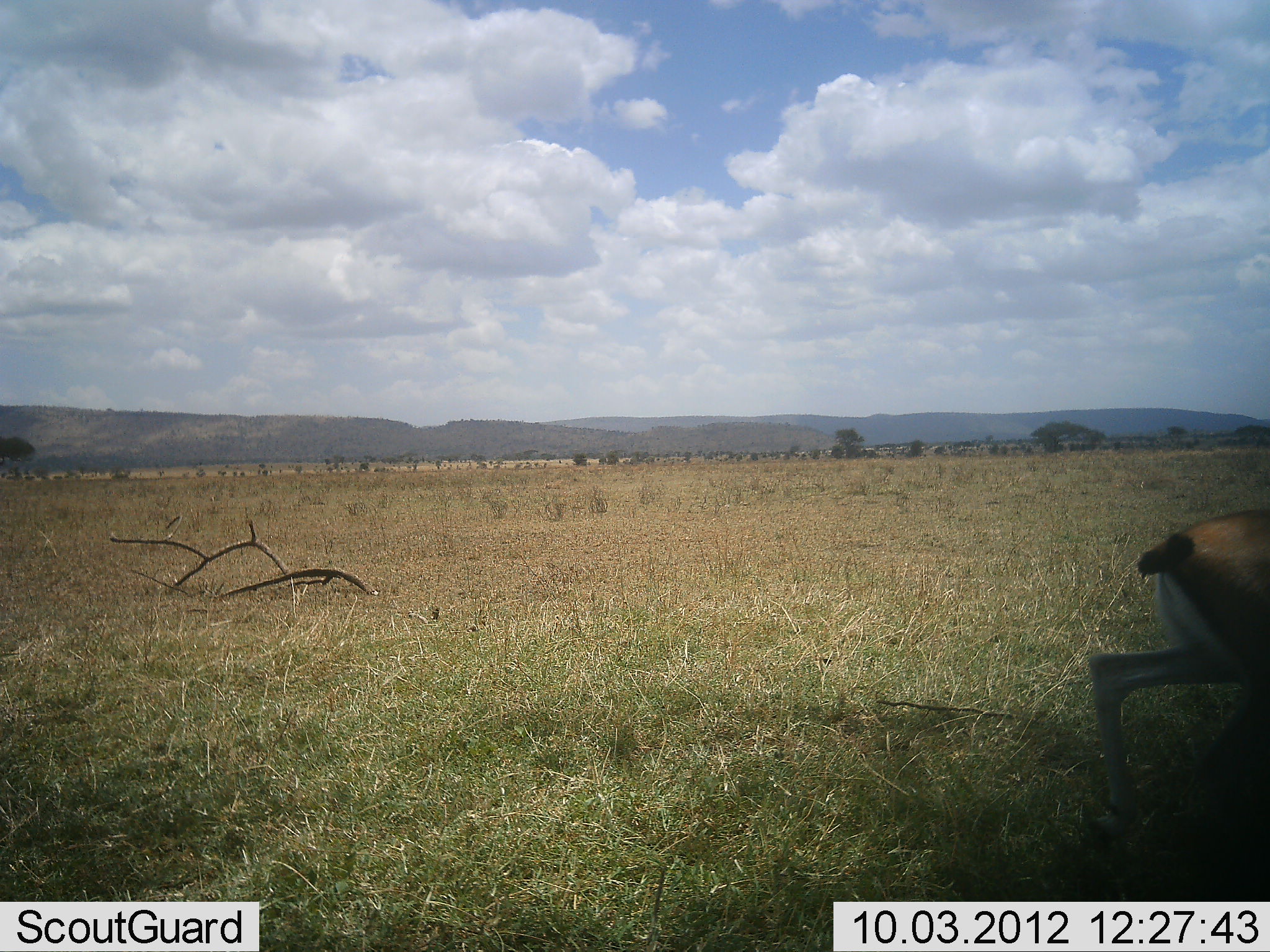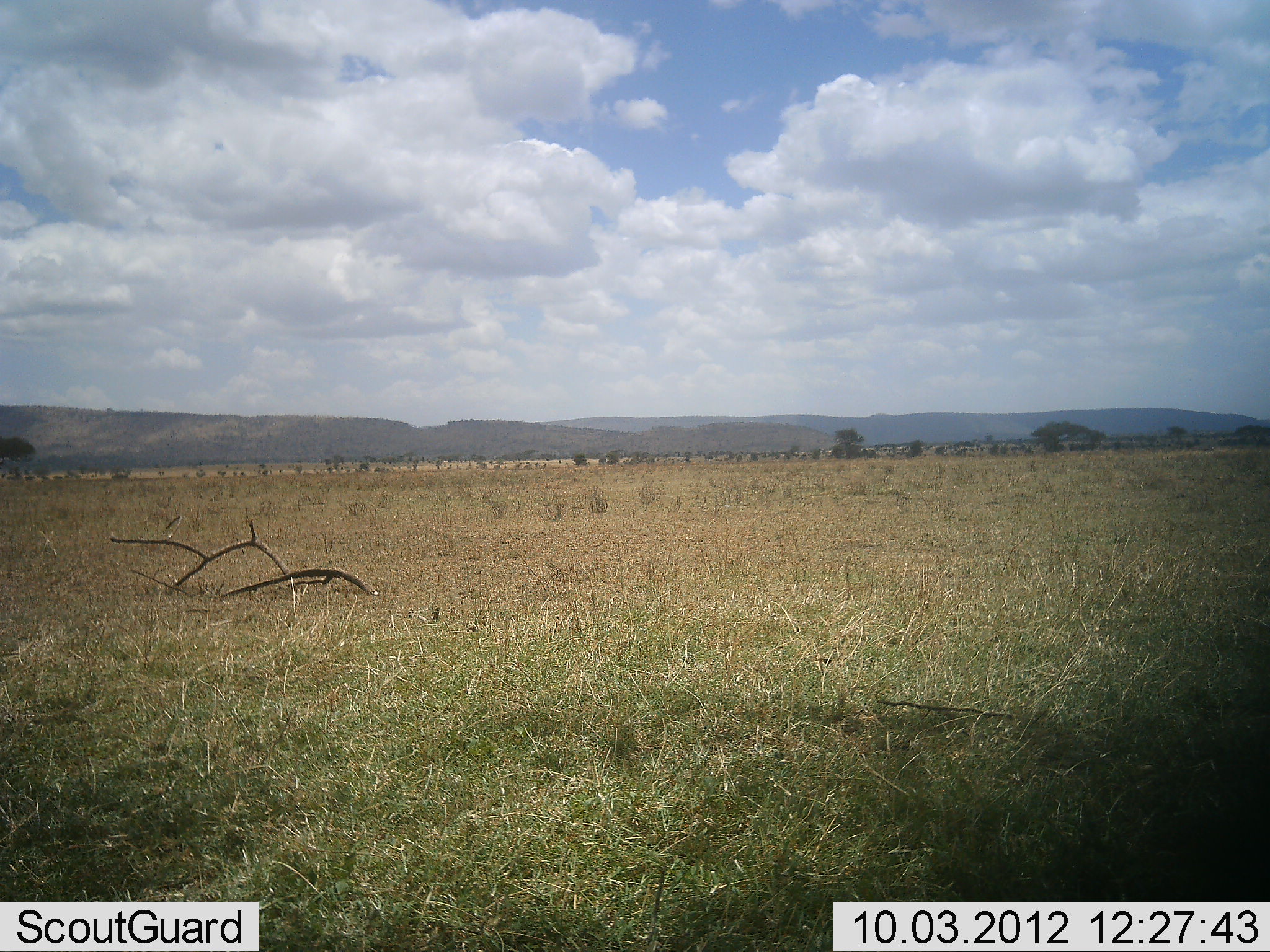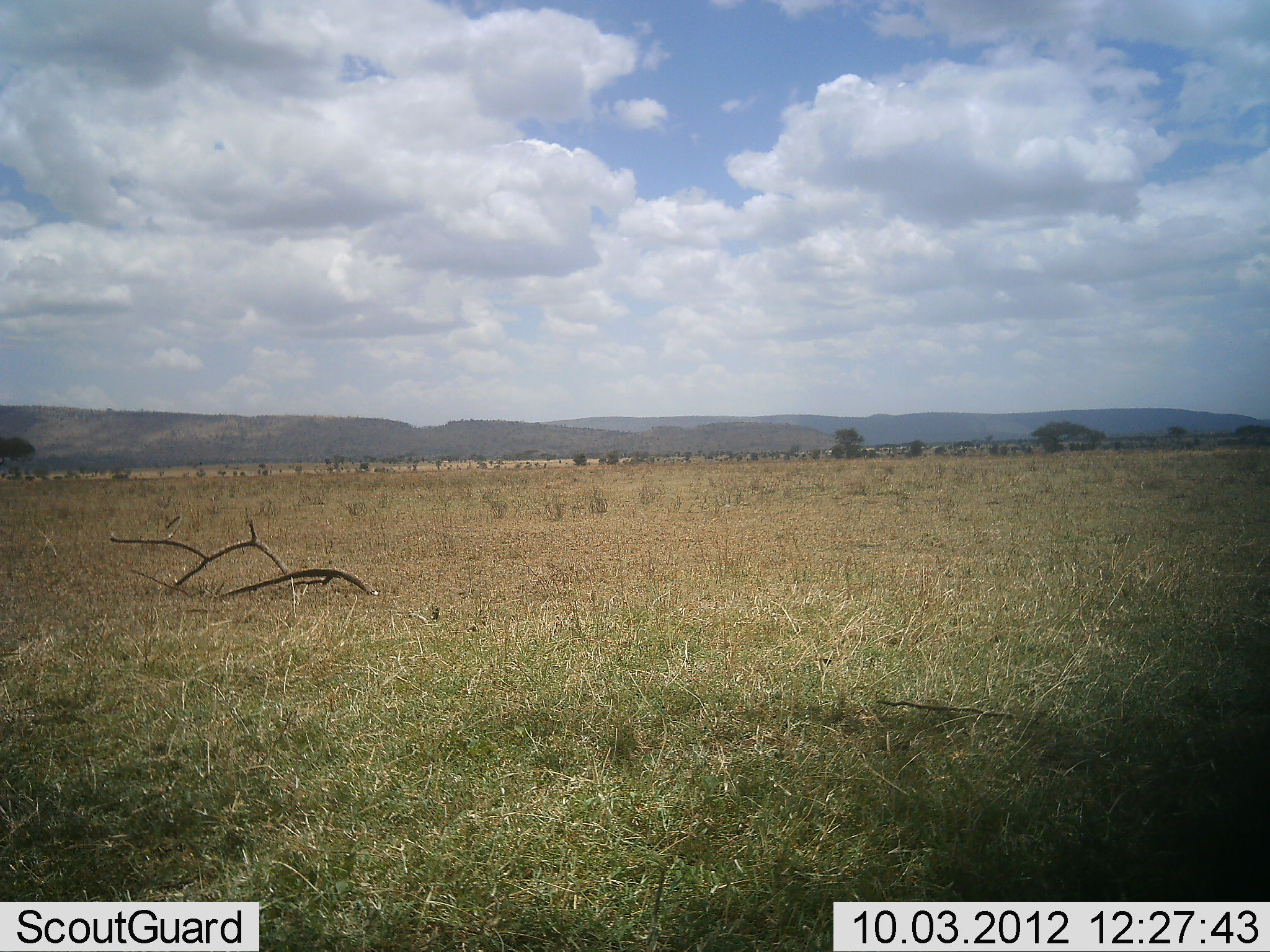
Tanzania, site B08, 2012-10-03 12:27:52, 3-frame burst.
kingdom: Animalia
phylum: Chordata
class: Mammalia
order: Artiodactyla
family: Bovidae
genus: Eudorcas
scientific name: Eudorcas thomsonii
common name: thomson's gazelle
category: gazellethomsons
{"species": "gazellethomsons (thomson's gazelle) (Eudorcas thomsonii)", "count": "1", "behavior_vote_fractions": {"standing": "0%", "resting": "0%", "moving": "100%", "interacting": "0%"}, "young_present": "0%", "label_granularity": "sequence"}